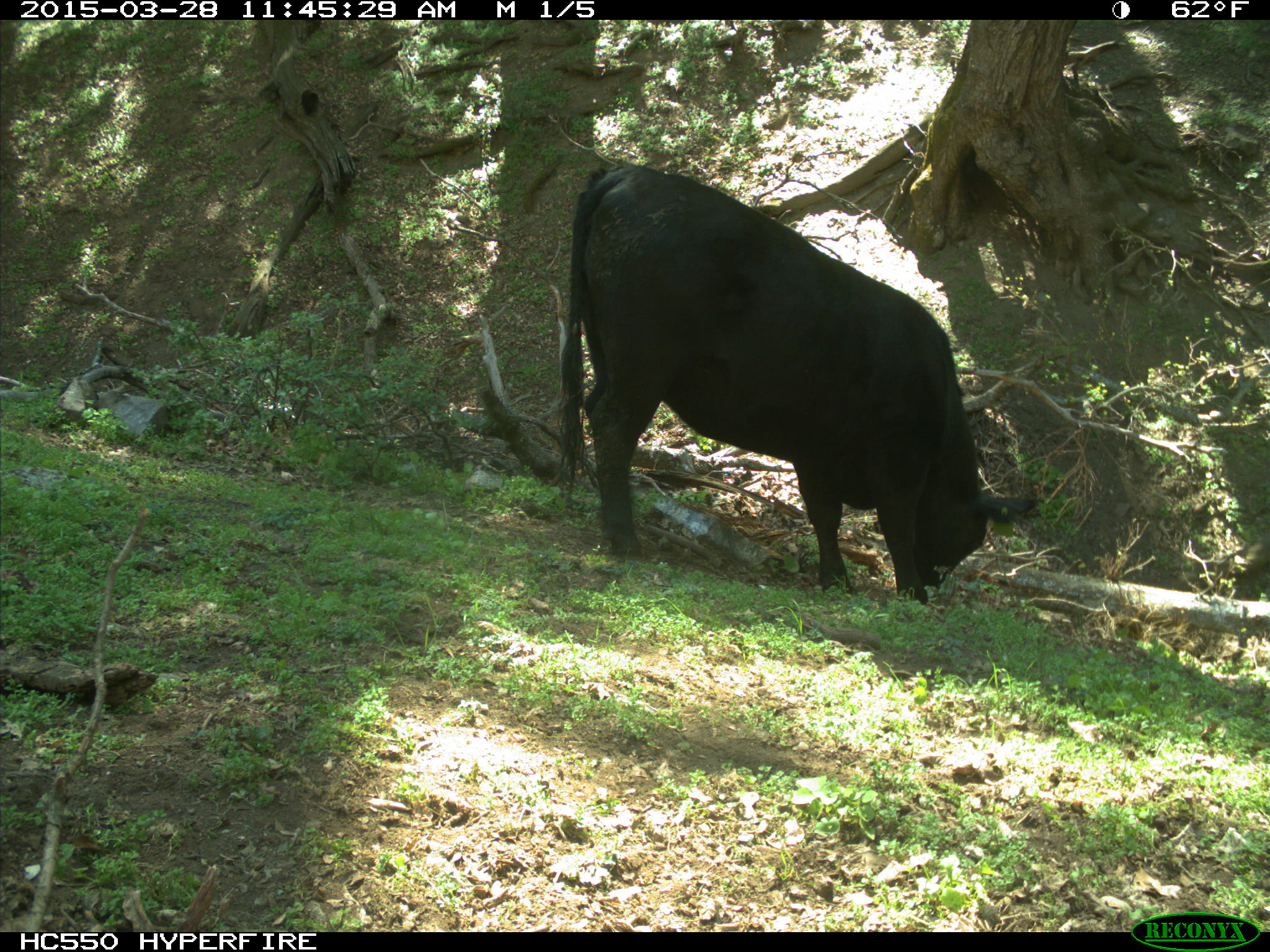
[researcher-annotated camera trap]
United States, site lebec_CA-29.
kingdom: Animalia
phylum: Chordata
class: Mammalia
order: Artiodactyla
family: Bovidae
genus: Bos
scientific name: Bos taurus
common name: domestic cow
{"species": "Bos taurus (domestic cow)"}